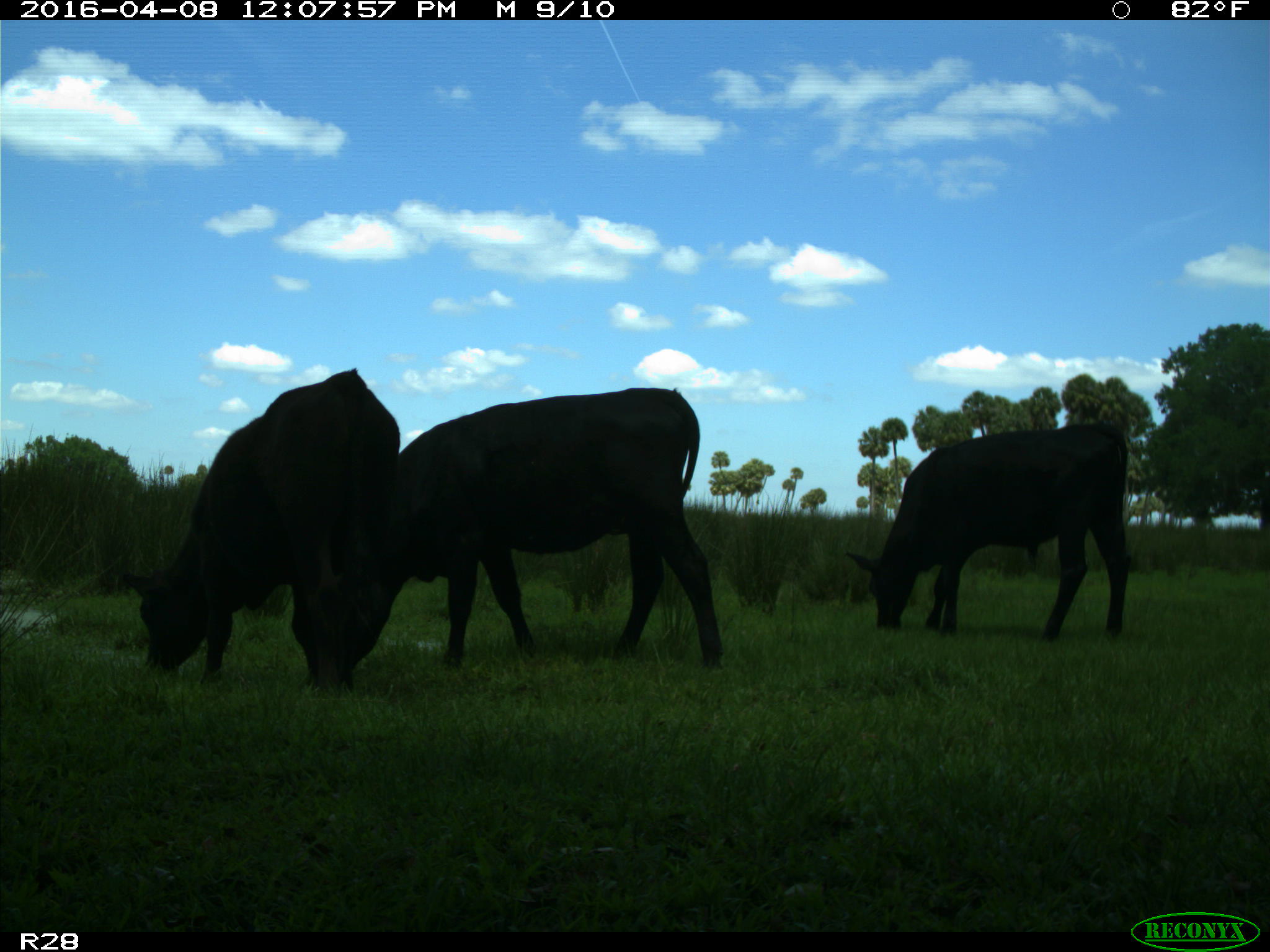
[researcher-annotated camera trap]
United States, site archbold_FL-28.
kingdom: Animalia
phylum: Chordata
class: Mammalia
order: Artiodactyla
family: Bovidae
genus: Bos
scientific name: Bos taurus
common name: domestic cow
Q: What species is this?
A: Bos taurus (domestic cow).